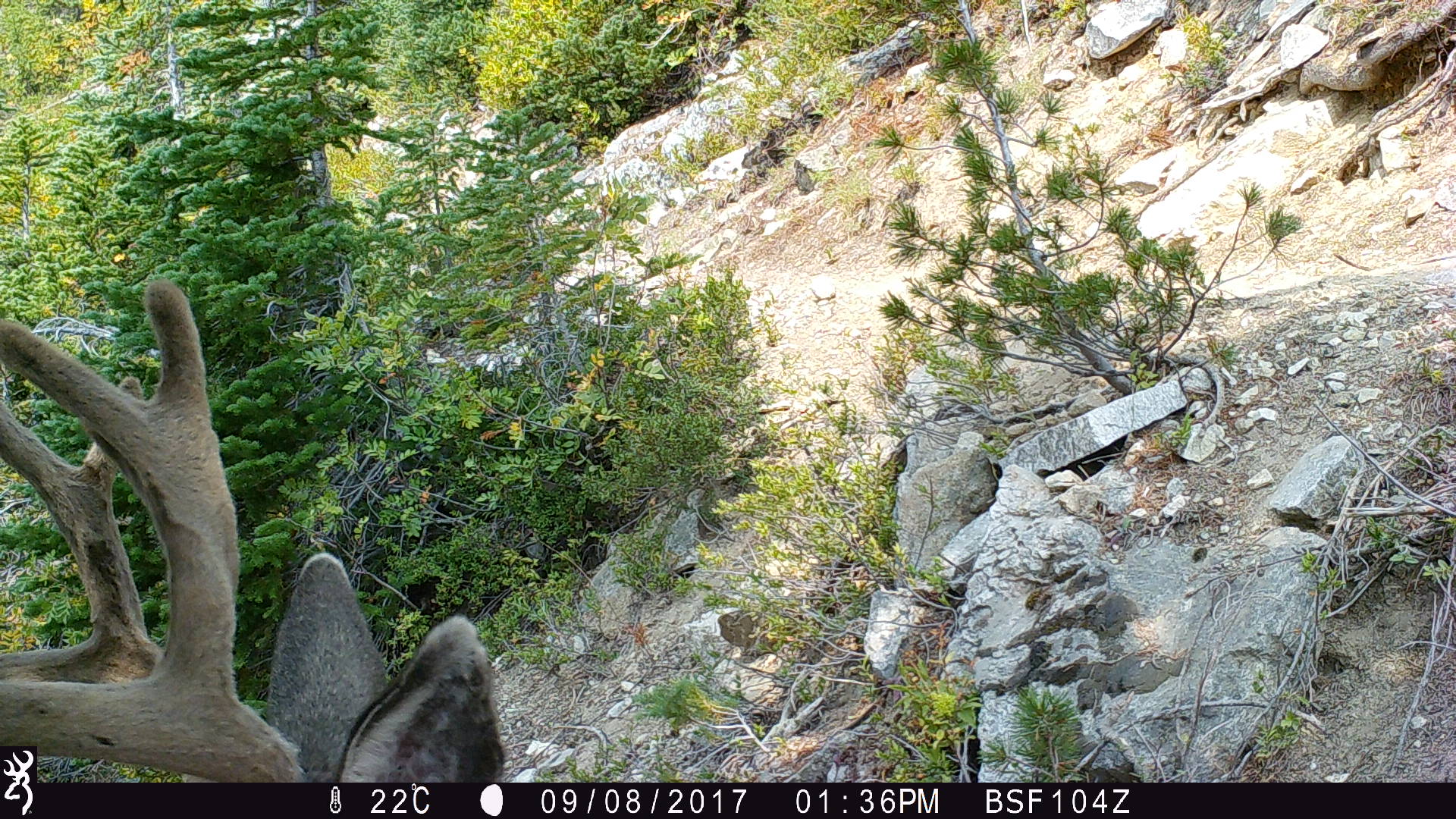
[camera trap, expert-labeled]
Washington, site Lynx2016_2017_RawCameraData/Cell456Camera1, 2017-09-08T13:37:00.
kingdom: Animalia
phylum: Chordata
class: Mammalia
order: Artiodactyla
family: Cervidae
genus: Odocoileus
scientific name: Odocoileus hemionus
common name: mule deer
Odocoileus hemionus (mule deer). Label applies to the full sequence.